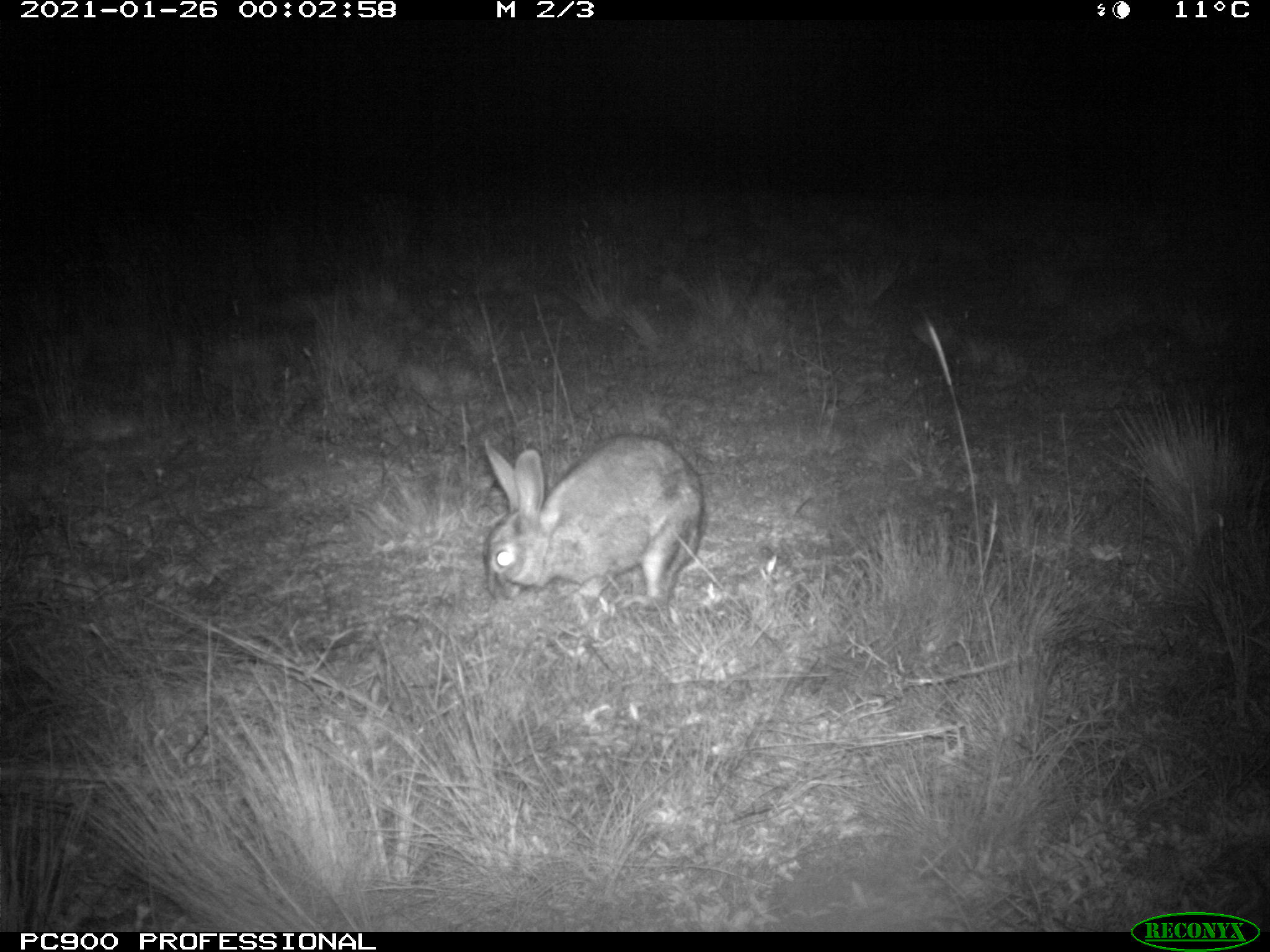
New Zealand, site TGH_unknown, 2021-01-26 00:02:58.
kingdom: Animalia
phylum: Chordata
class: Mammalia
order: Lagomorpha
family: Leporidae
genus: Oryctolagus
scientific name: Oryctolagus cuniculus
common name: european rabbit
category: rabbit